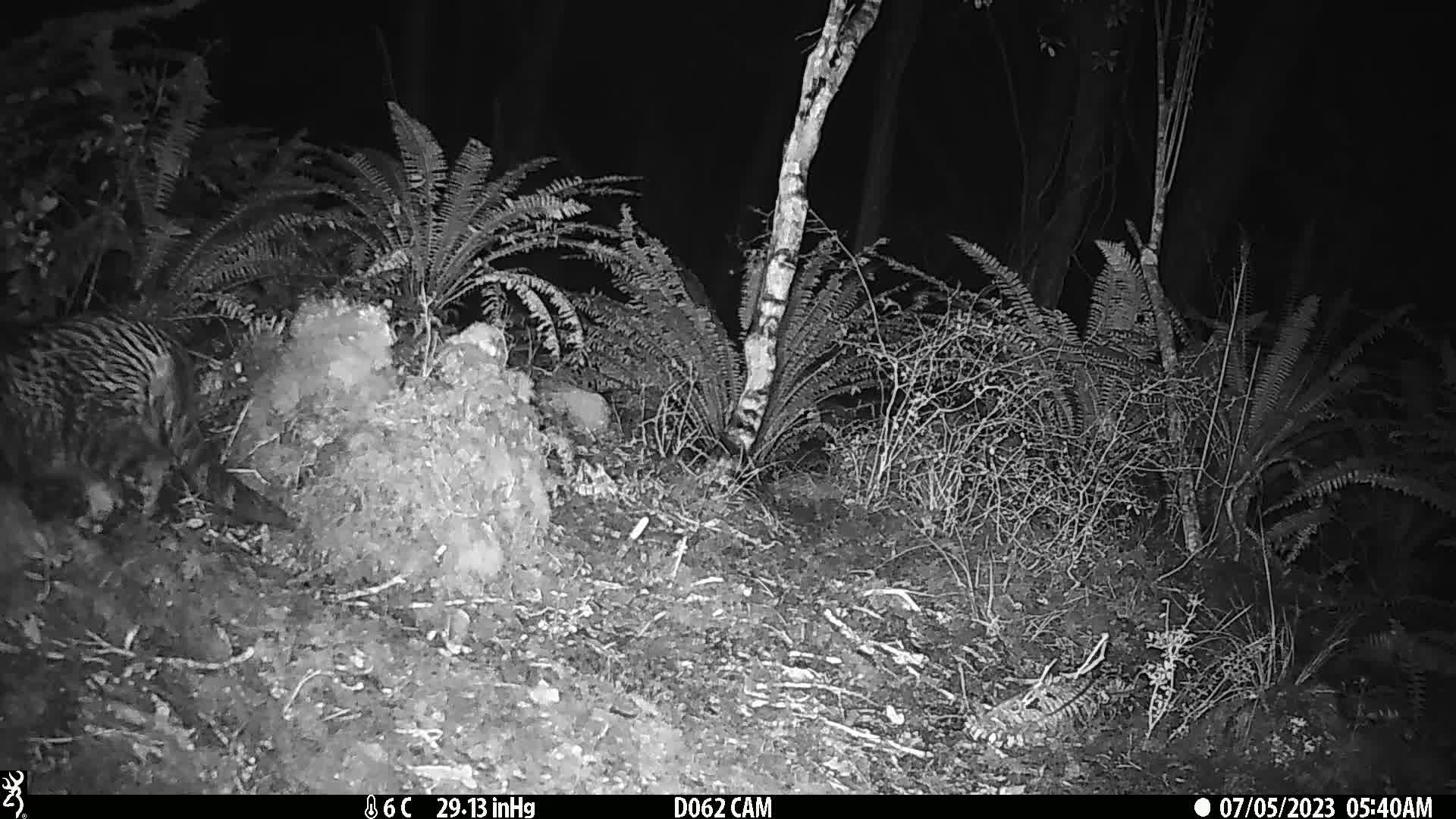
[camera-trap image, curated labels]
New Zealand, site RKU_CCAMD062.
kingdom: Animalia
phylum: Chordata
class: Mammalia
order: Carnivora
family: Felidae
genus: Felis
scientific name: Felis catus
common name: domestic cat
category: cat